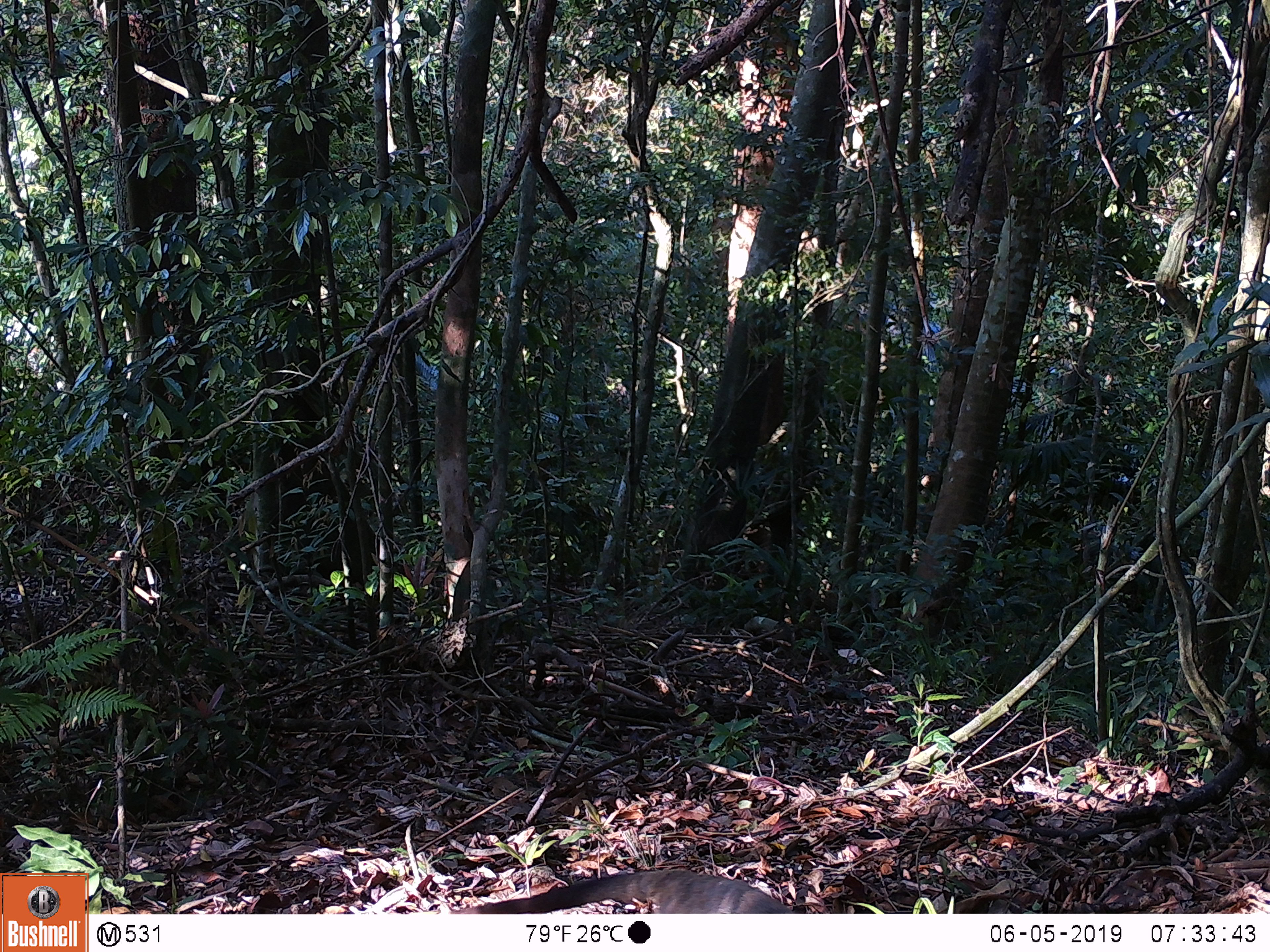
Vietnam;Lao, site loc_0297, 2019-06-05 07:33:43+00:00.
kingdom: Animalia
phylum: Chordata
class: Mammalia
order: Carnivora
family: Viverridae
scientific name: Paradoxurinae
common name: palm civet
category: unidentified palm civet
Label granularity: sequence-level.